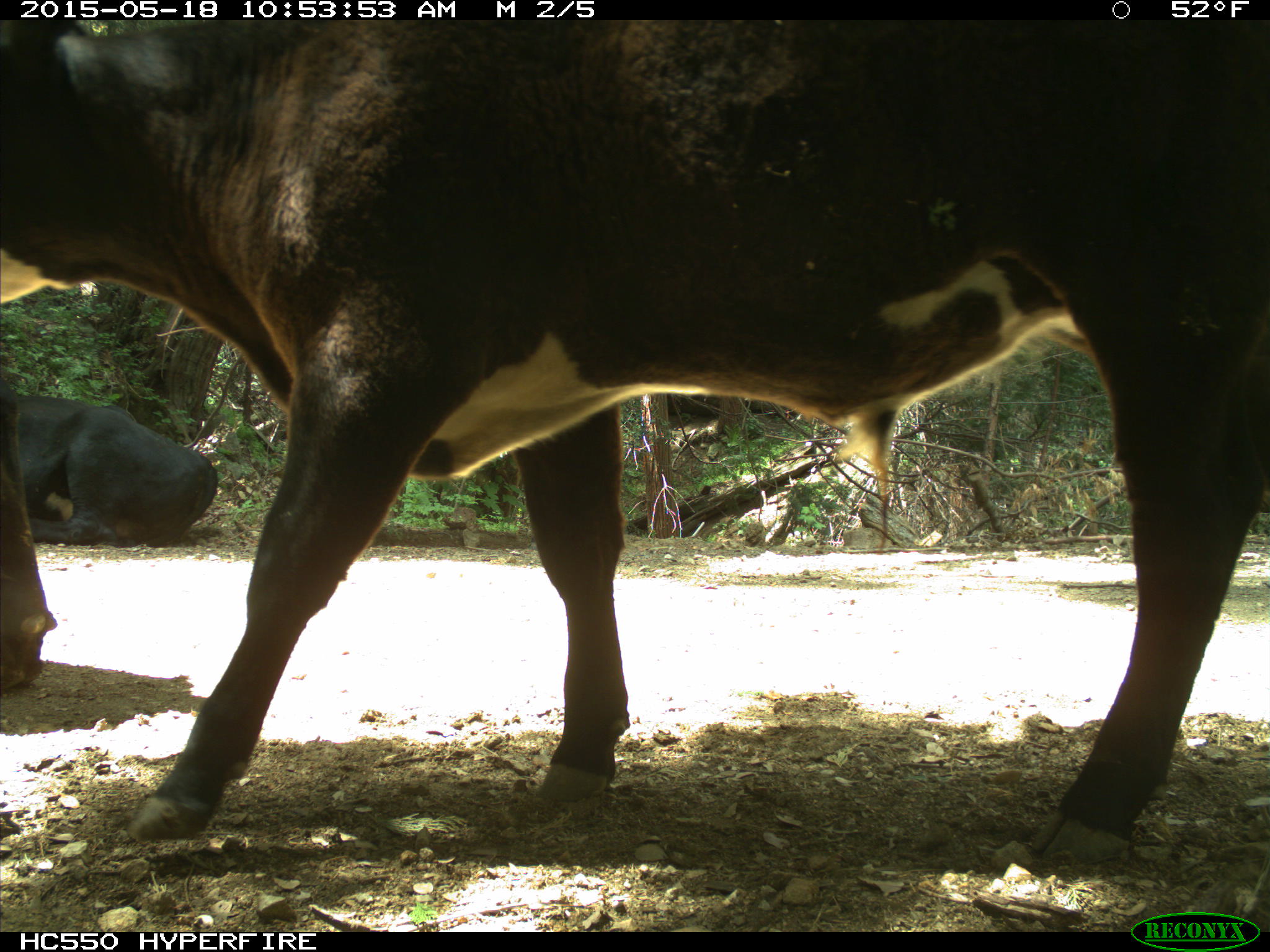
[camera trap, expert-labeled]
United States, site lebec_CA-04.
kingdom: Animalia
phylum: Chordata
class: Mammalia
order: Artiodactyla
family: Bovidae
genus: Bos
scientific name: Bos taurus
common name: domestic cow